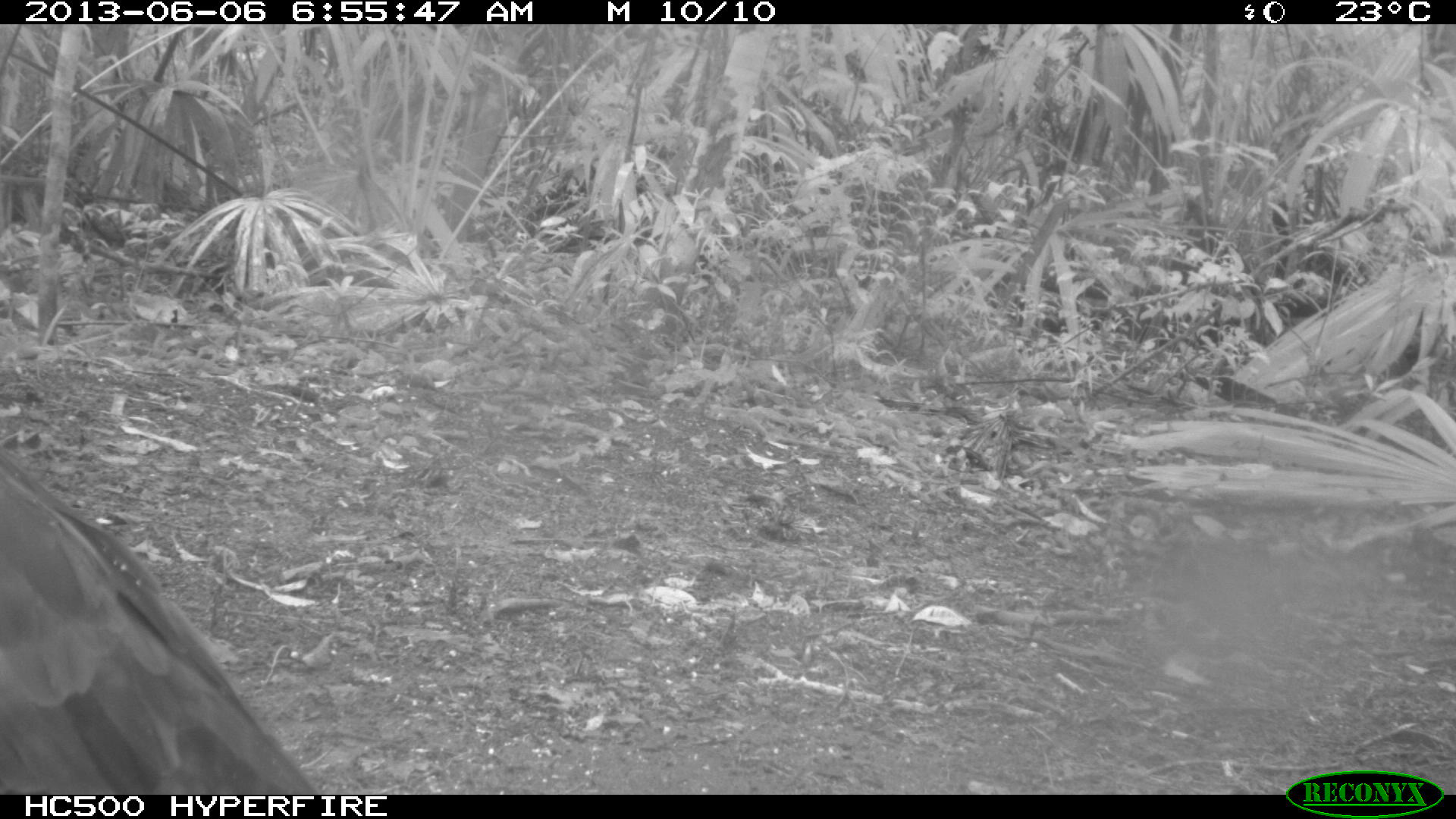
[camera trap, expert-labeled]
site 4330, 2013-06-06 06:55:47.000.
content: unidentified animal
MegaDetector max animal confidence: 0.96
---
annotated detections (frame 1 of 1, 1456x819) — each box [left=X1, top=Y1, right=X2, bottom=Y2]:
unknown: [left=0, top=447, right=321, bottom=797]